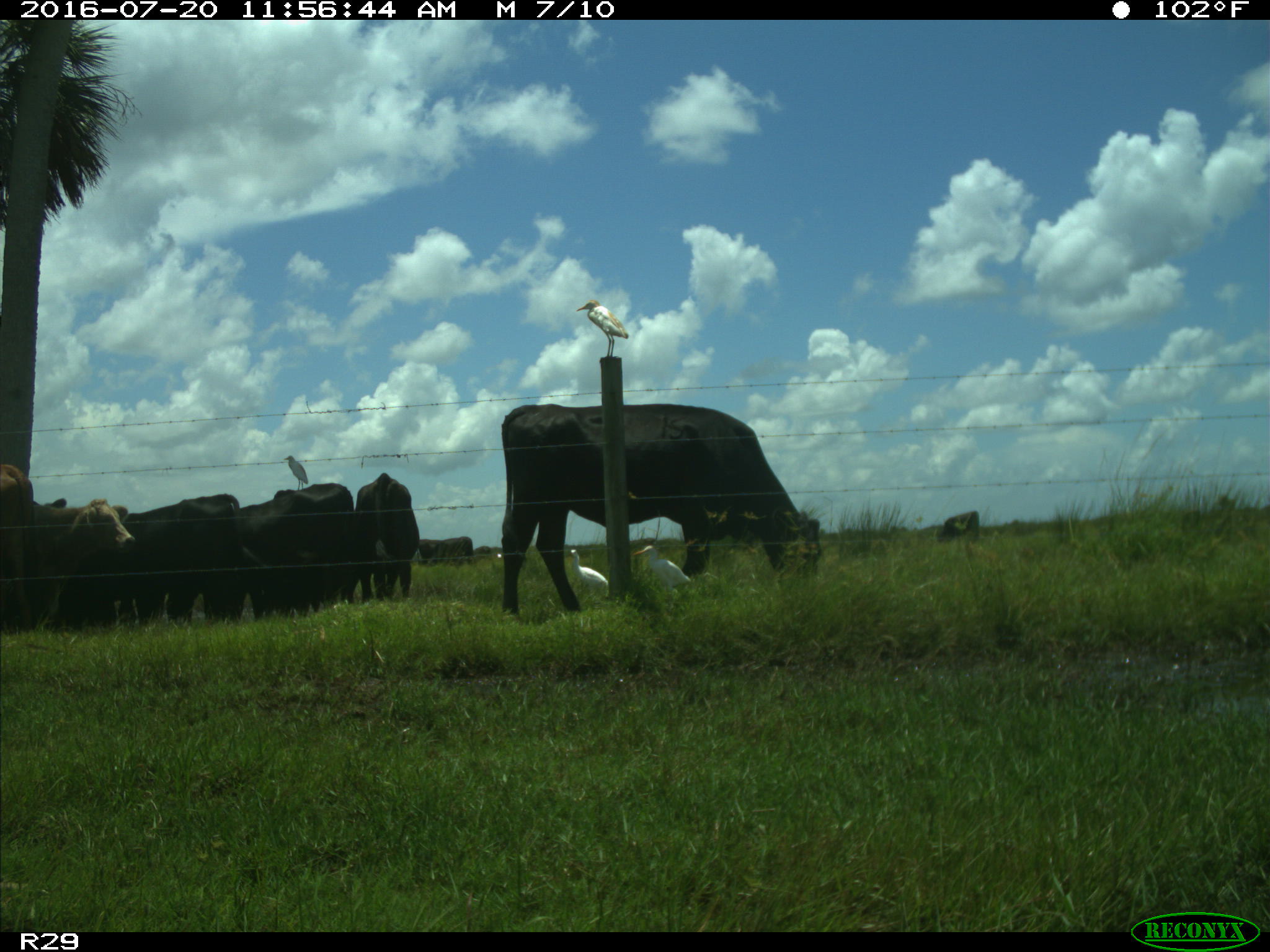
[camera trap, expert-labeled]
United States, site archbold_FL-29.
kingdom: Animalia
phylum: Chordata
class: Mammalia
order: Artiodactyla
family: Bovidae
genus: Bos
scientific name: Bos taurus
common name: domestic cow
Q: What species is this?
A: Bos taurus (domestic cow).